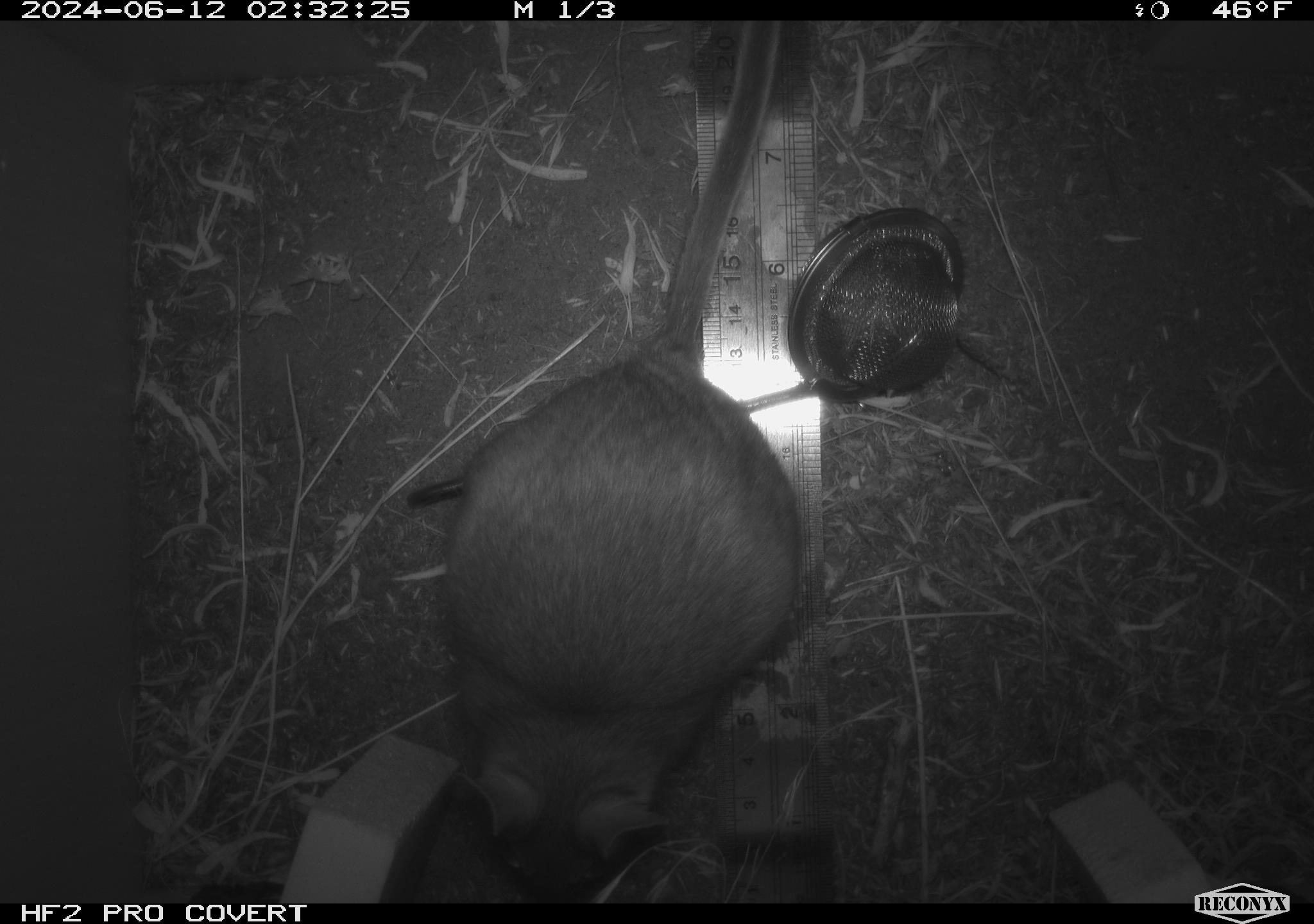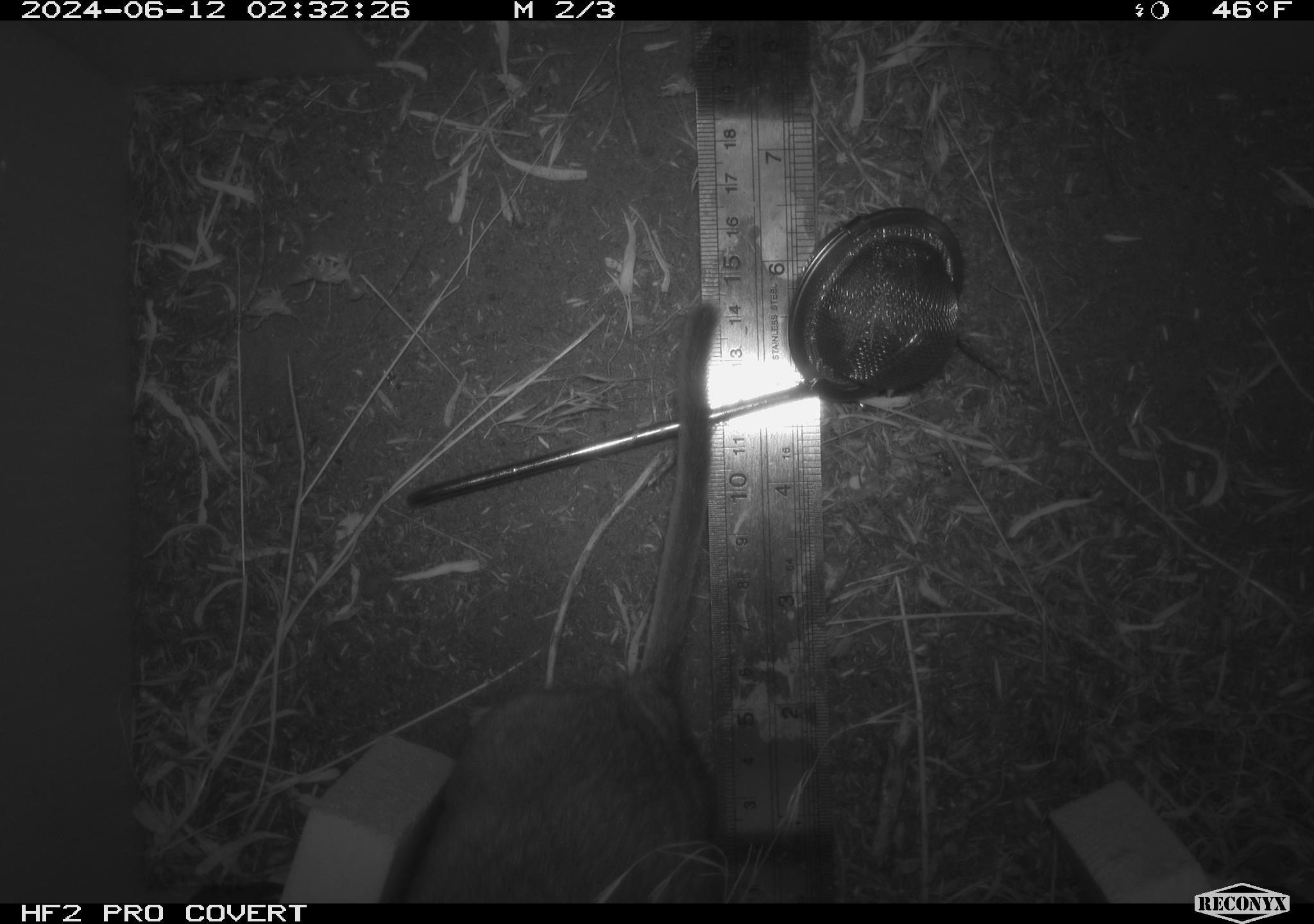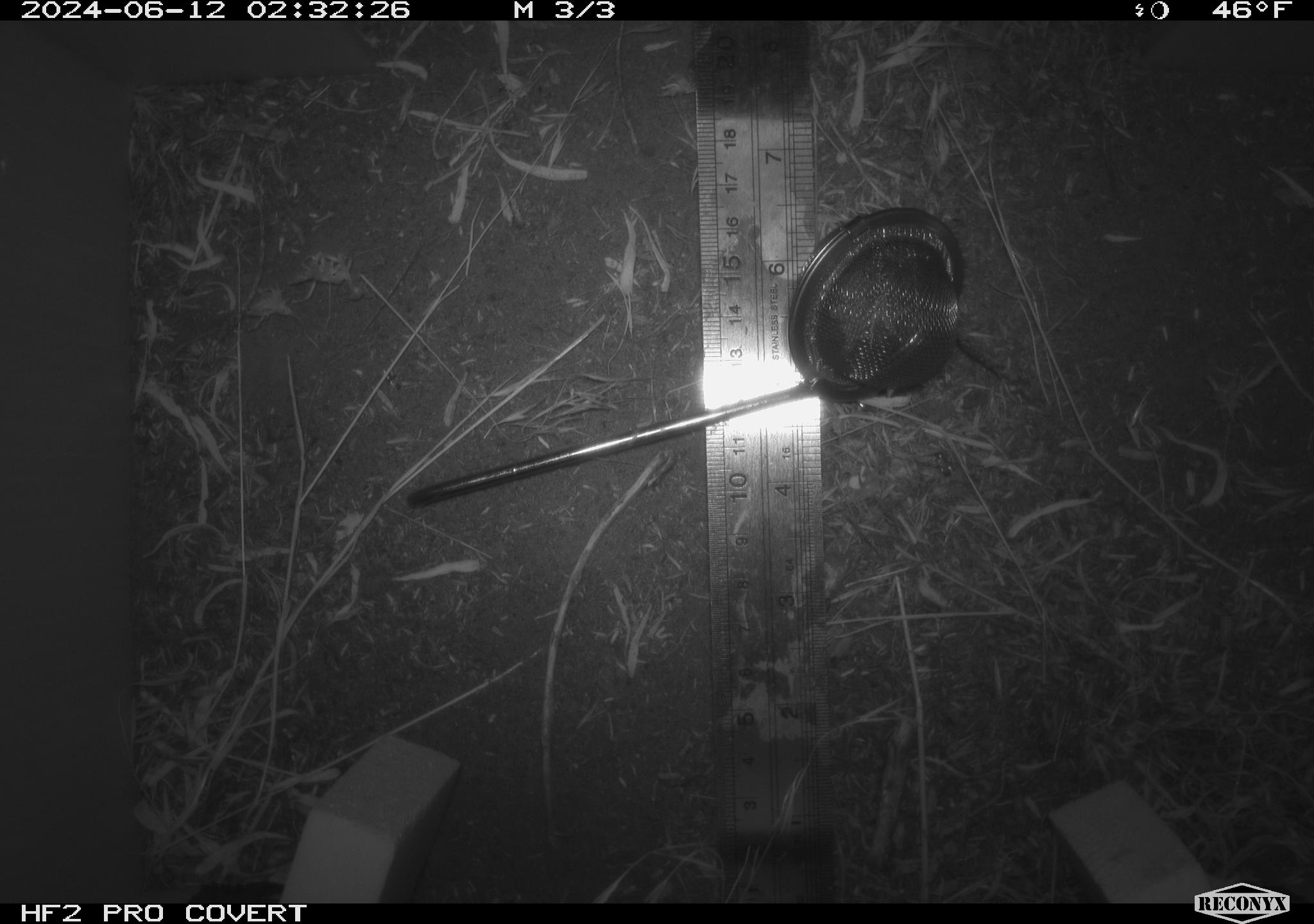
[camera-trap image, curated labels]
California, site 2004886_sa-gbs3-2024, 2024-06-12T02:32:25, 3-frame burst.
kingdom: Animalia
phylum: Chordata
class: Mammalia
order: Rodentia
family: Cricetidae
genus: Neotoma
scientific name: Neotoma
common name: pack rat or woodrat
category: neotoma species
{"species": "neotoma species (pack rat or woodrat) (Neotoma)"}